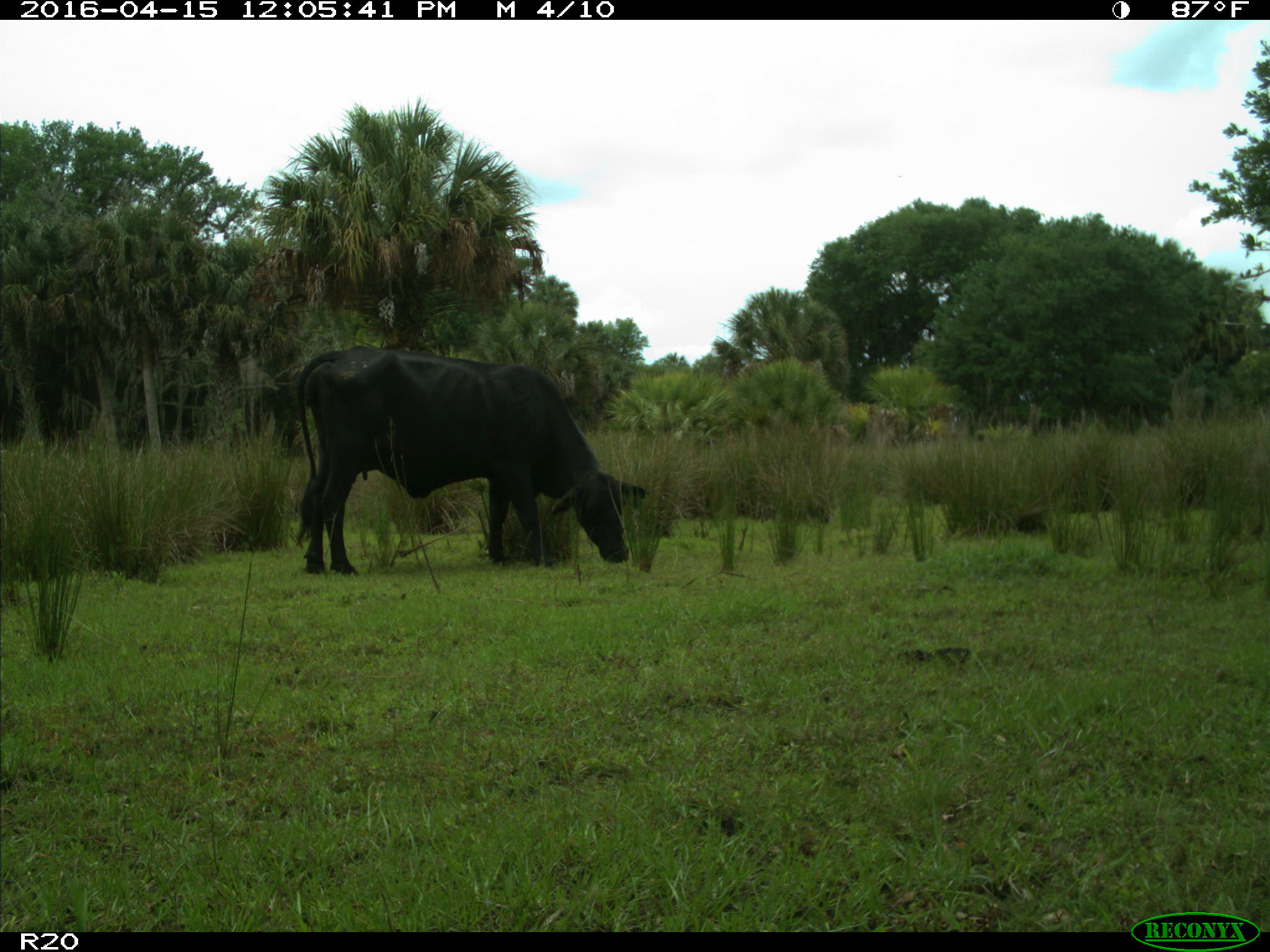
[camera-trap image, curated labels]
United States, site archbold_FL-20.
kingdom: Animalia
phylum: Chordata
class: Mammalia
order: Artiodactyla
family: Bovidae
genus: Bos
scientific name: Bos taurus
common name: domestic cow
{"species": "Bos taurus (domestic cow)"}